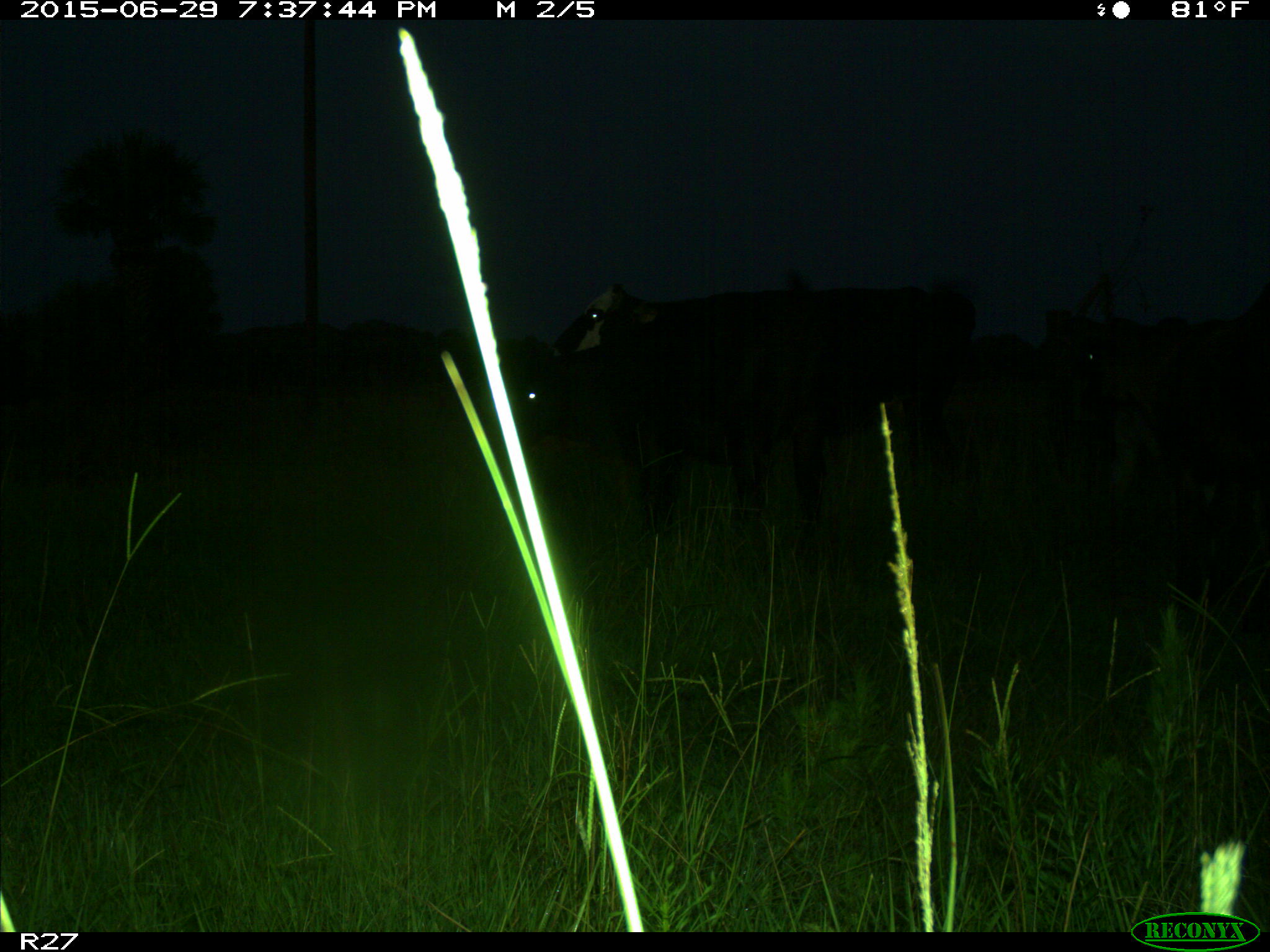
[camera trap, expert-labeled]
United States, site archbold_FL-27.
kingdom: Animalia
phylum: Chordata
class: Mammalia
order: Artiodactyla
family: Bovidae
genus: Bos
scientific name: Bos taurus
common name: domestic cow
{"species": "Bos taurus (domestic cow)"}